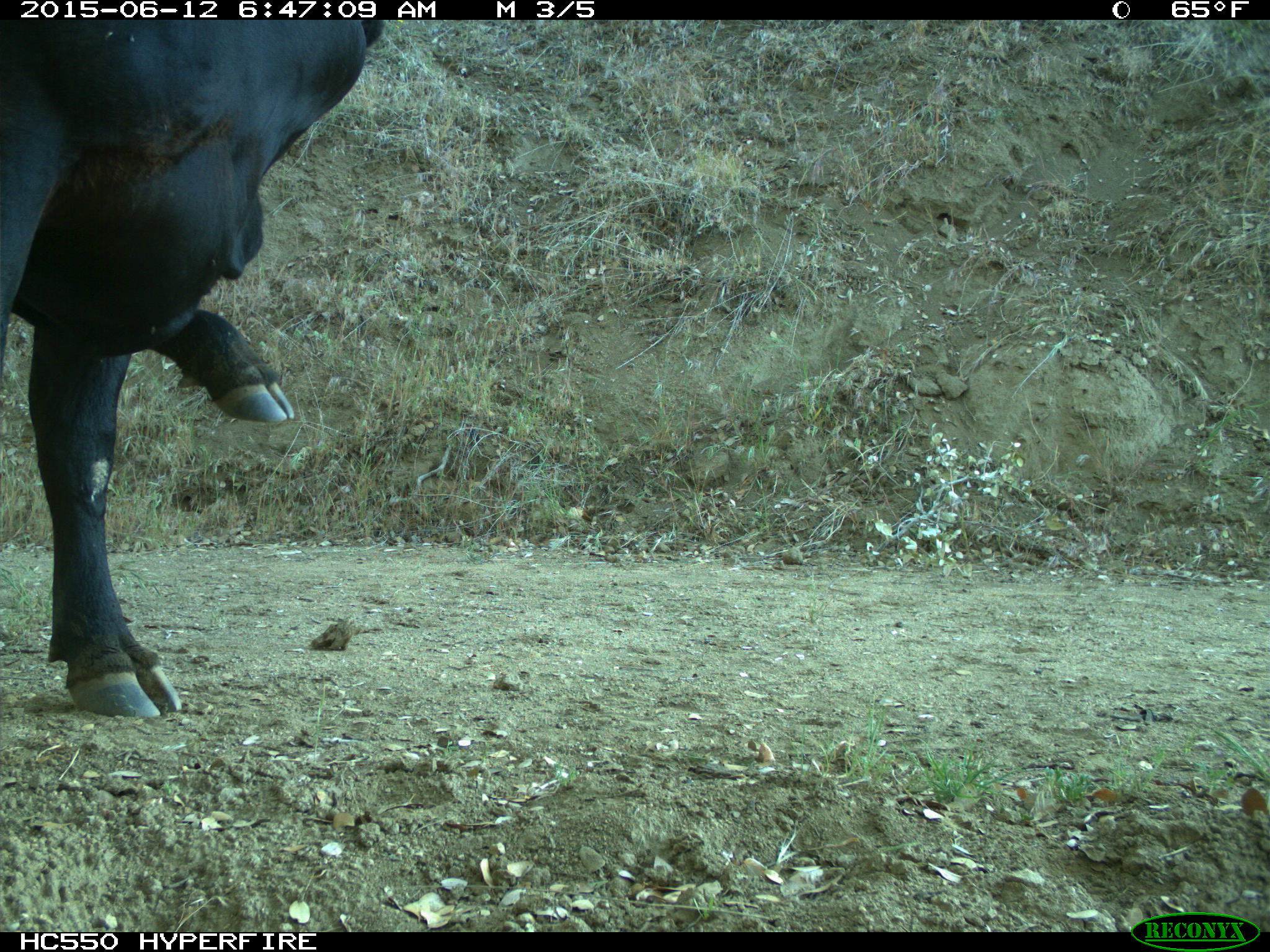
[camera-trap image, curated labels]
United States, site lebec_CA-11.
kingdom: Animalia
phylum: Chordata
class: Mammalia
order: Artiodactyla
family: Bovidae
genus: Bos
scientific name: Bos taurus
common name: domestic cow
Bos taurus (domestic cow).